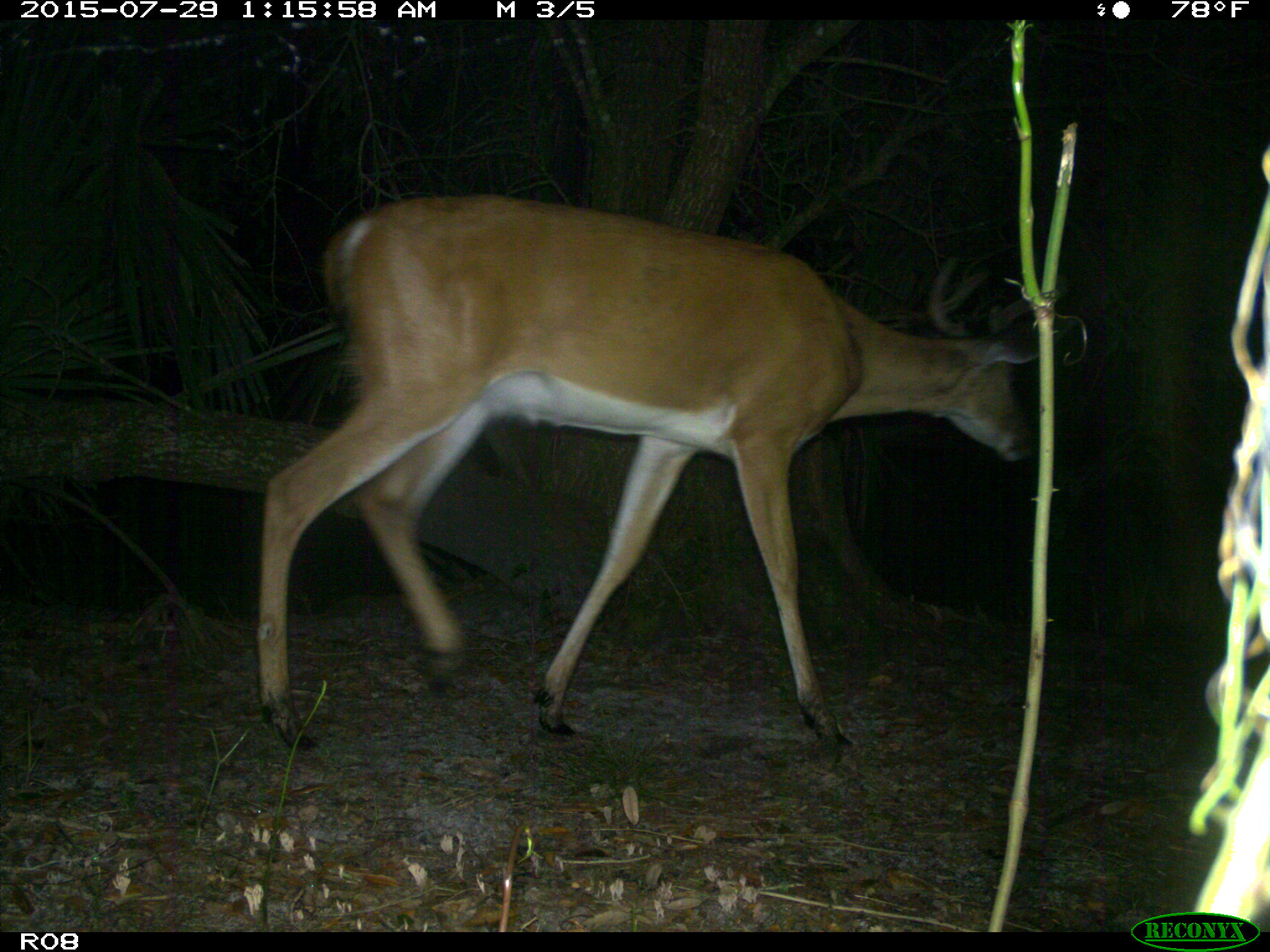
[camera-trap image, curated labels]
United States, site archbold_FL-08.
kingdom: Animalia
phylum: Chordata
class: Mammalia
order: Artiodactyla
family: Cervidae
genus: Odocoileus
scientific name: Odocoileus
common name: deer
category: unidentified deer